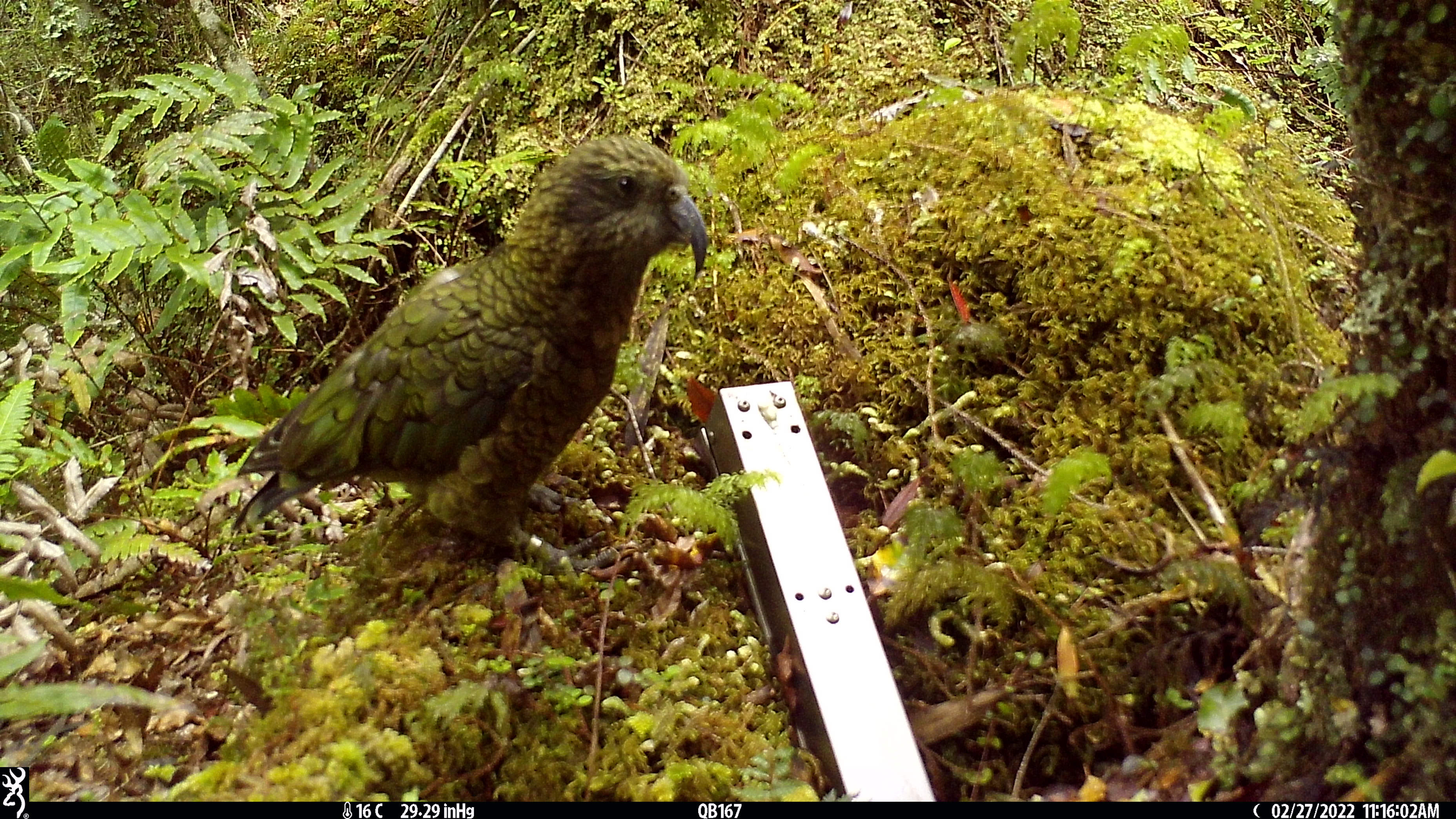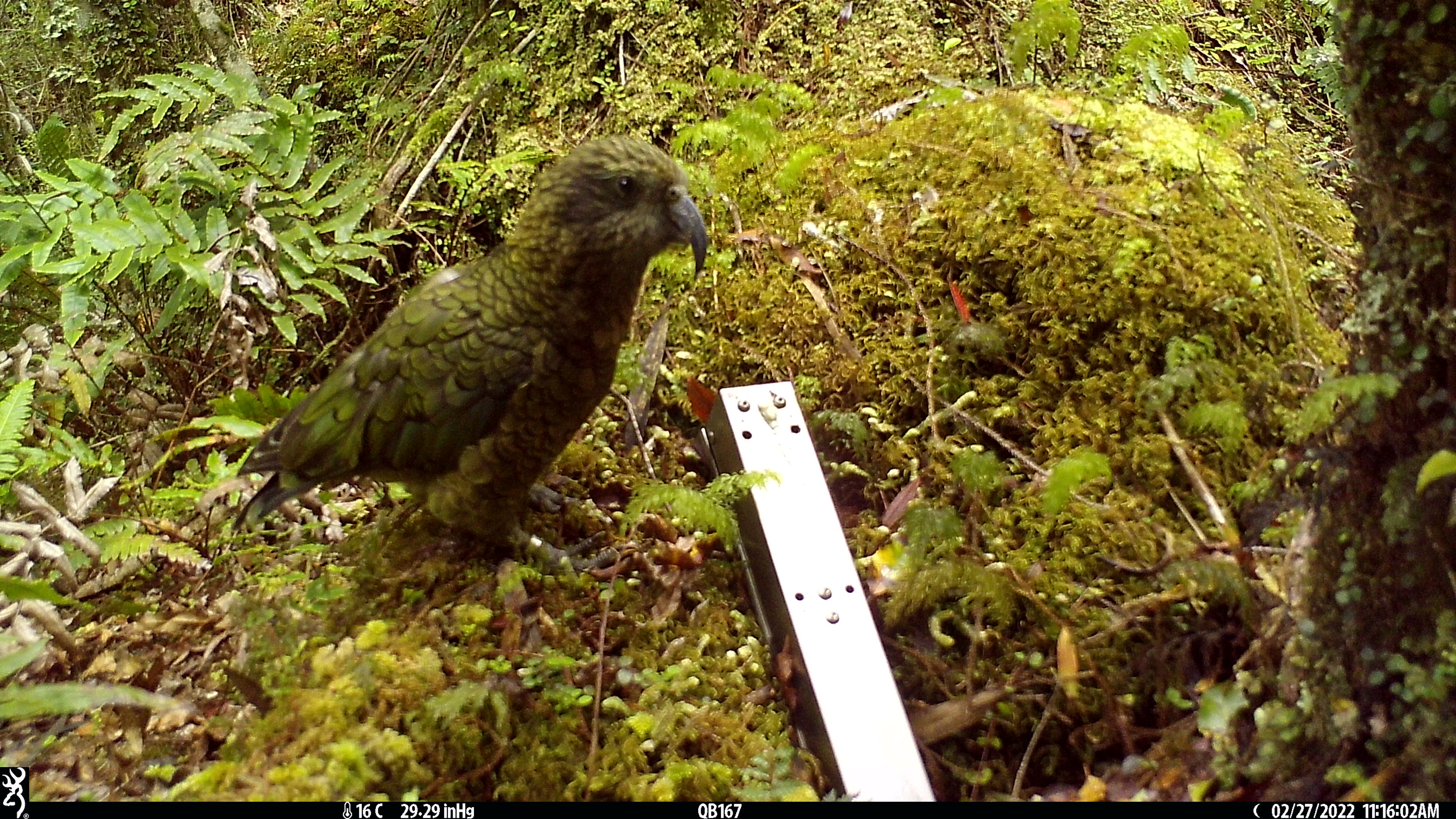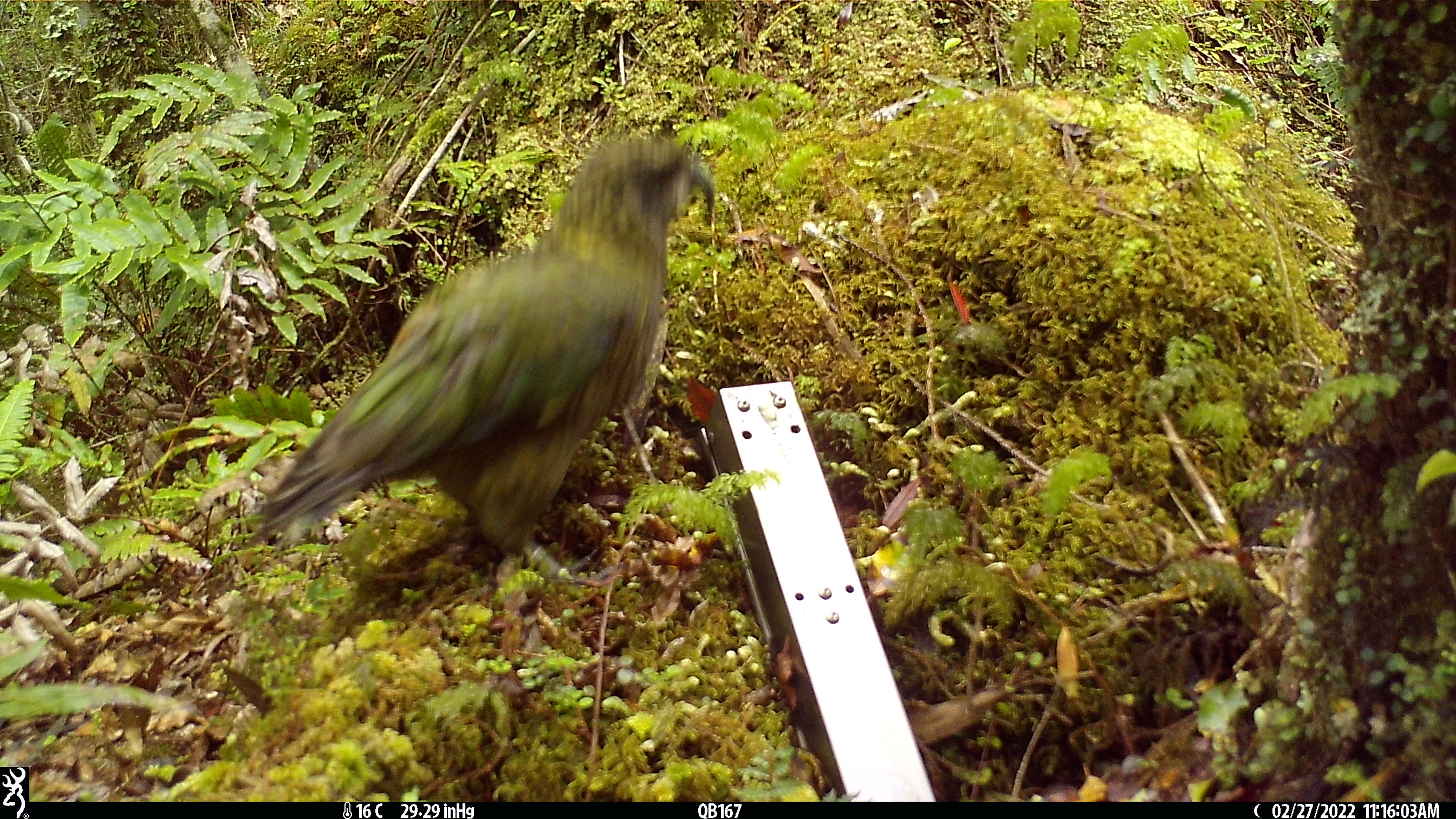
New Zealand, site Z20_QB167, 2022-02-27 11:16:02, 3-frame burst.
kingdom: Animalia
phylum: Chordata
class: Aves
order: Psittaciformes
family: Strigopidae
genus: Nestor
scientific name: Nestor notabilis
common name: kea